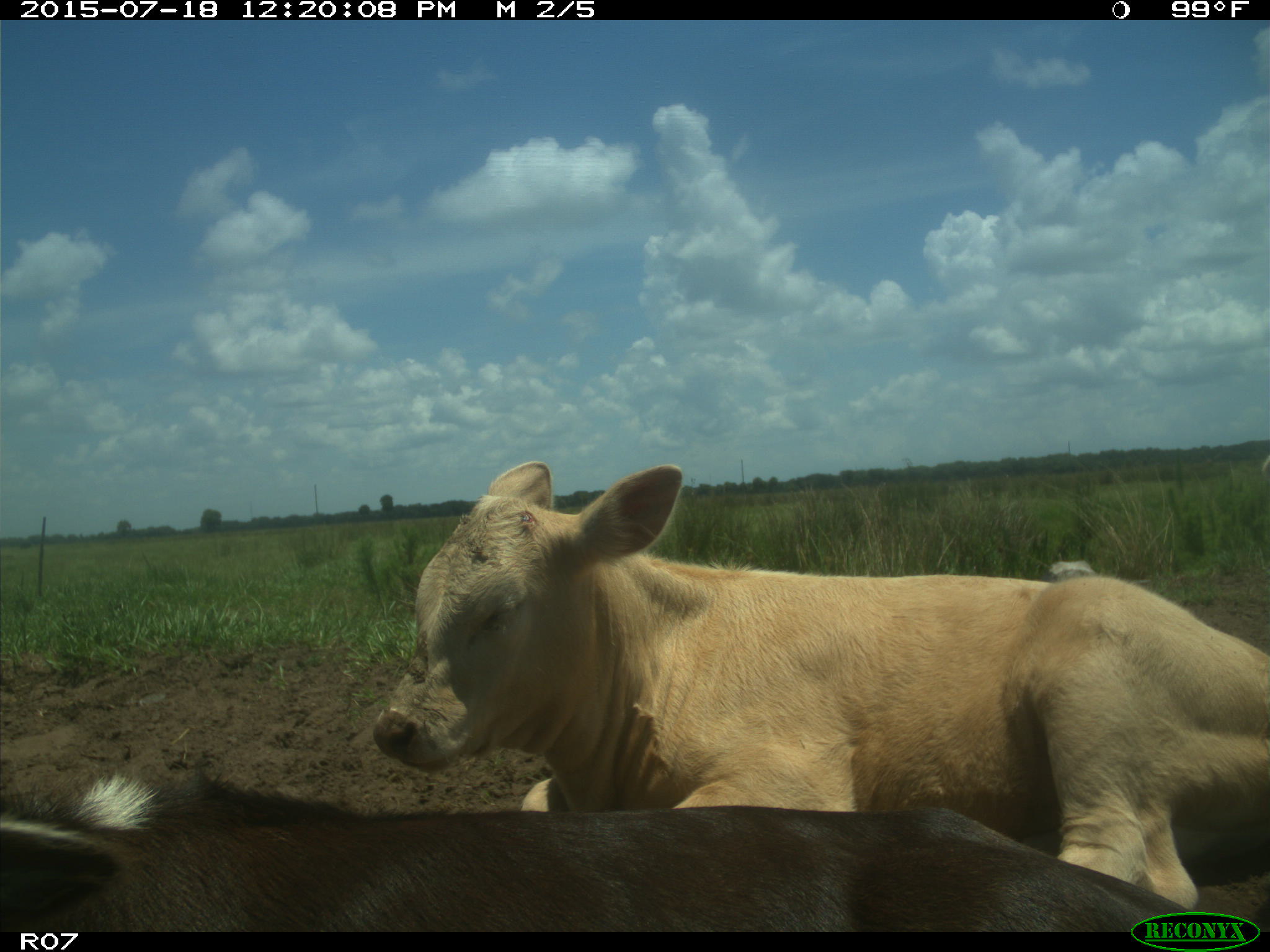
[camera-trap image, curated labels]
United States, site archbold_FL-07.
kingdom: Animalia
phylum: Chordata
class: Mammalia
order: Artiodactyla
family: Bovidae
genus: Bos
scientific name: Bos taurus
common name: domestic cow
Bos taurus (domestic cow).